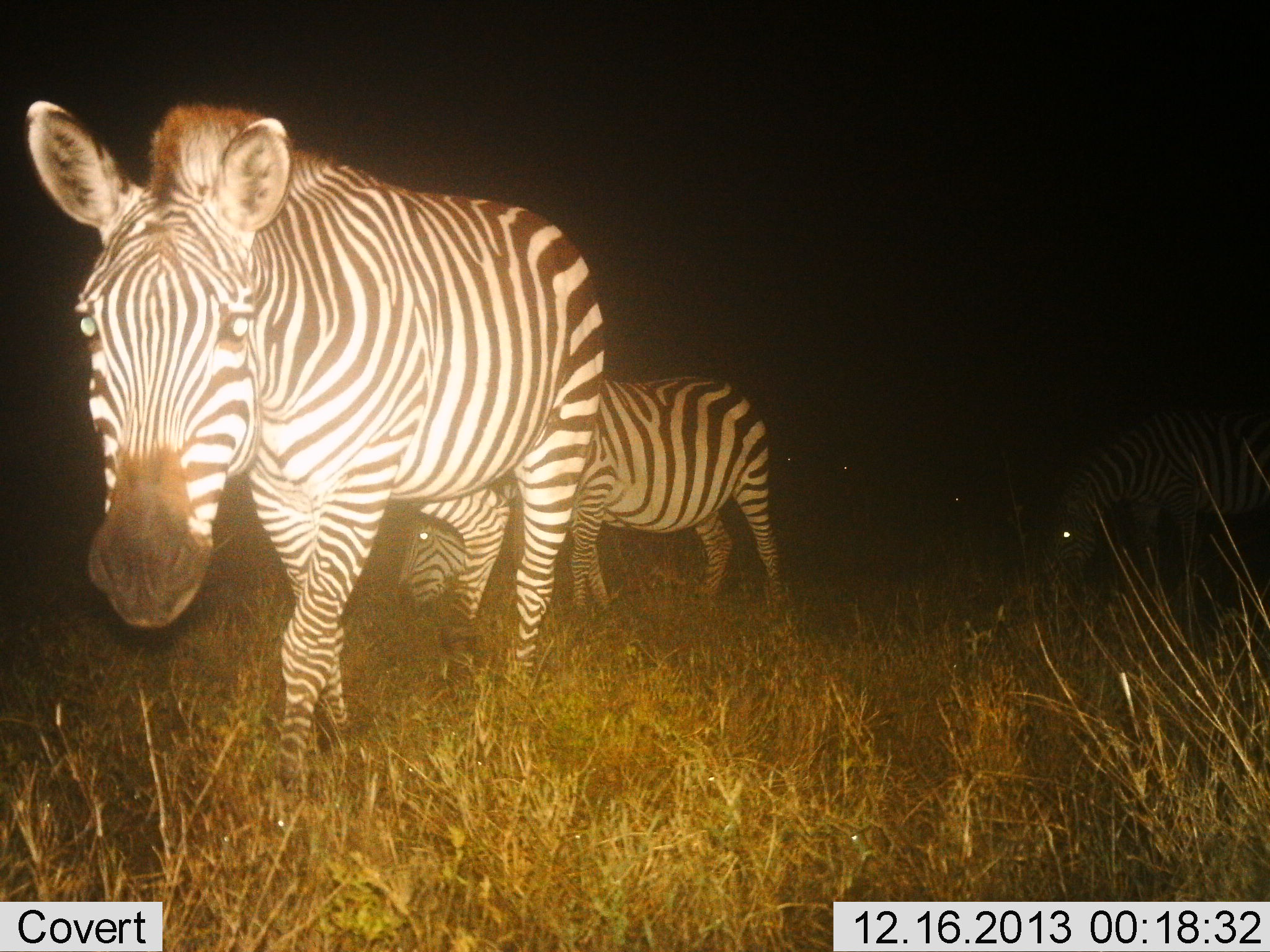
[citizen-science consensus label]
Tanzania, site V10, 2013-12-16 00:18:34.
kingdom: Animalia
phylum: Chordata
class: Mammalia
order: Perissodactyla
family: Equidae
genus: Equus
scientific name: Equus quagga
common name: plains zebra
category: zebra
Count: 3.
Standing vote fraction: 30%.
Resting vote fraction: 0%.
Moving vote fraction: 60%.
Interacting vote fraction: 0%.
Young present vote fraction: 0%.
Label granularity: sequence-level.